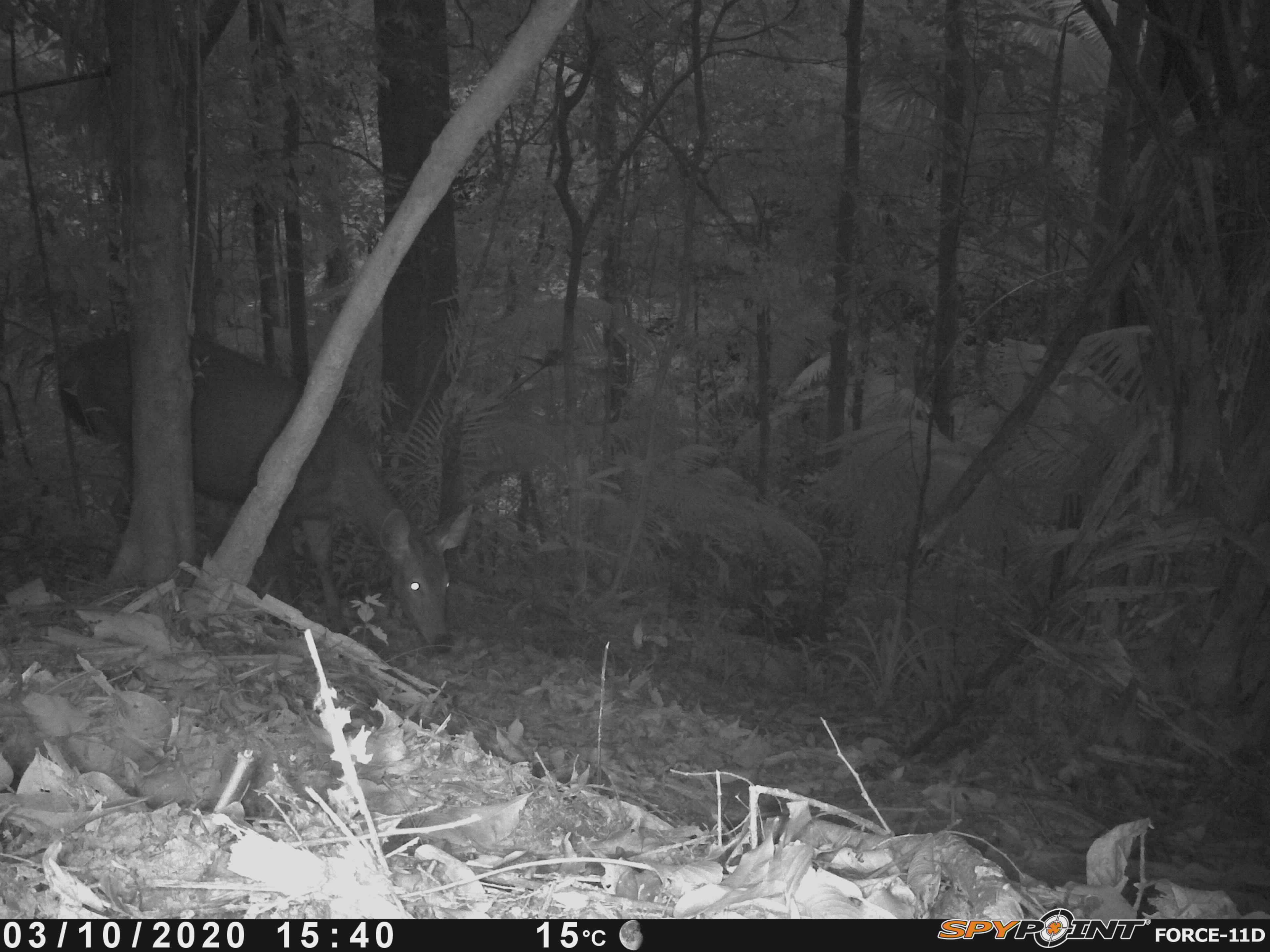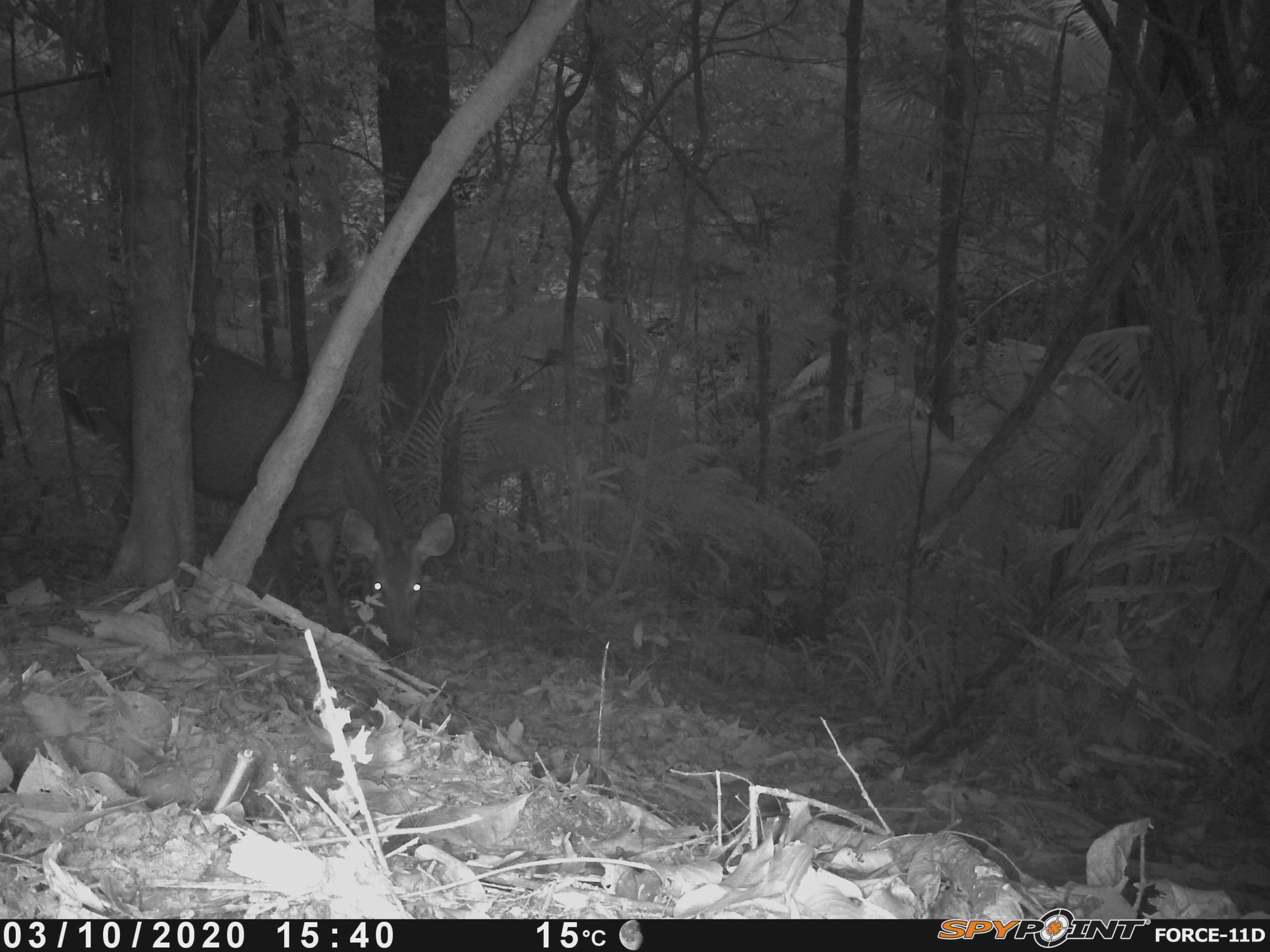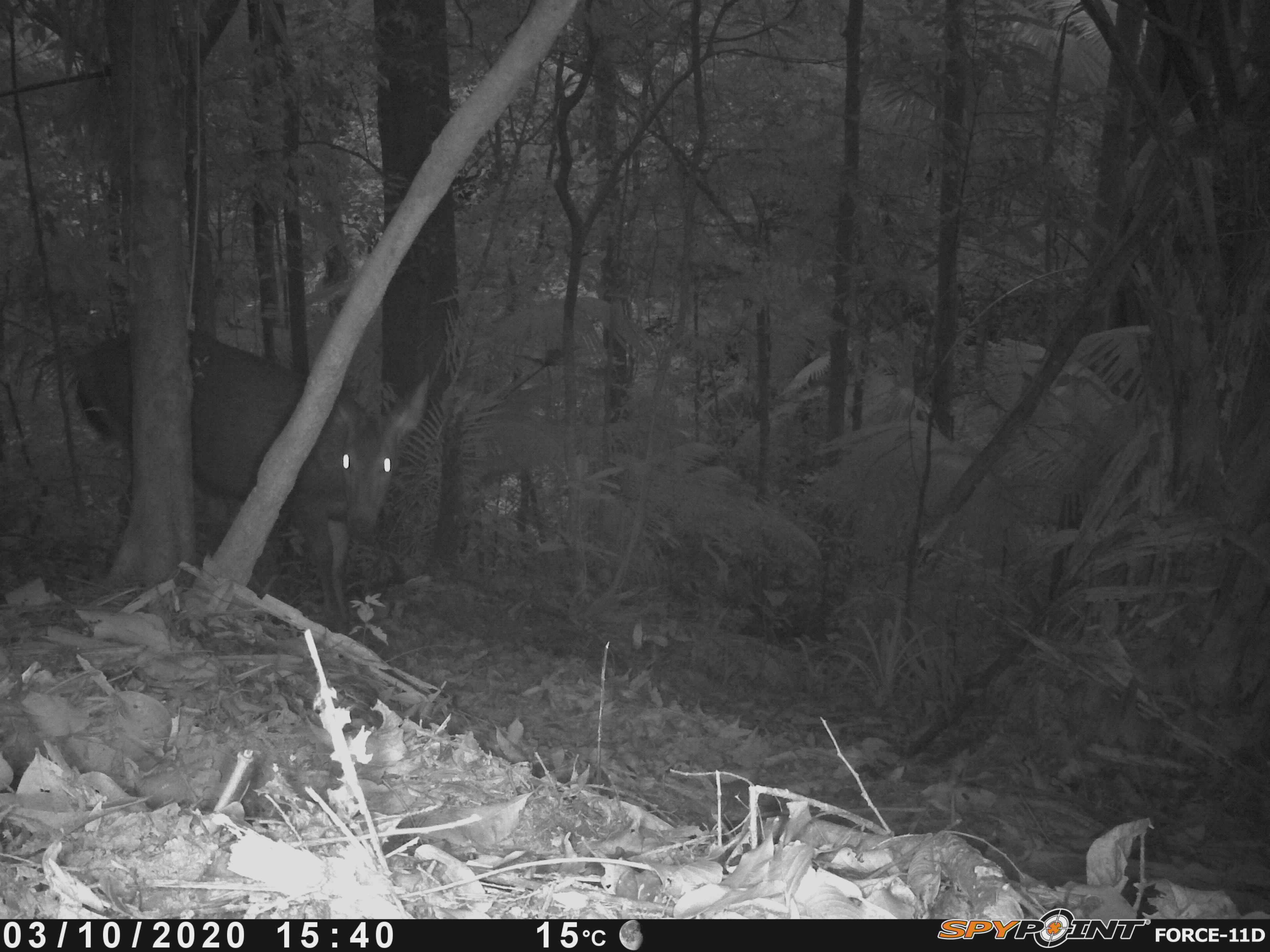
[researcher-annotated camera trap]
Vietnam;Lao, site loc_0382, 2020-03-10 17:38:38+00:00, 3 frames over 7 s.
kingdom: Animalia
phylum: Chordata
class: Mammalia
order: Artiodactyla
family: Cervidae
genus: Rusa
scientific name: Rusa unicolor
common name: sambar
Sambar (Rusa unicolor). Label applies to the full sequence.